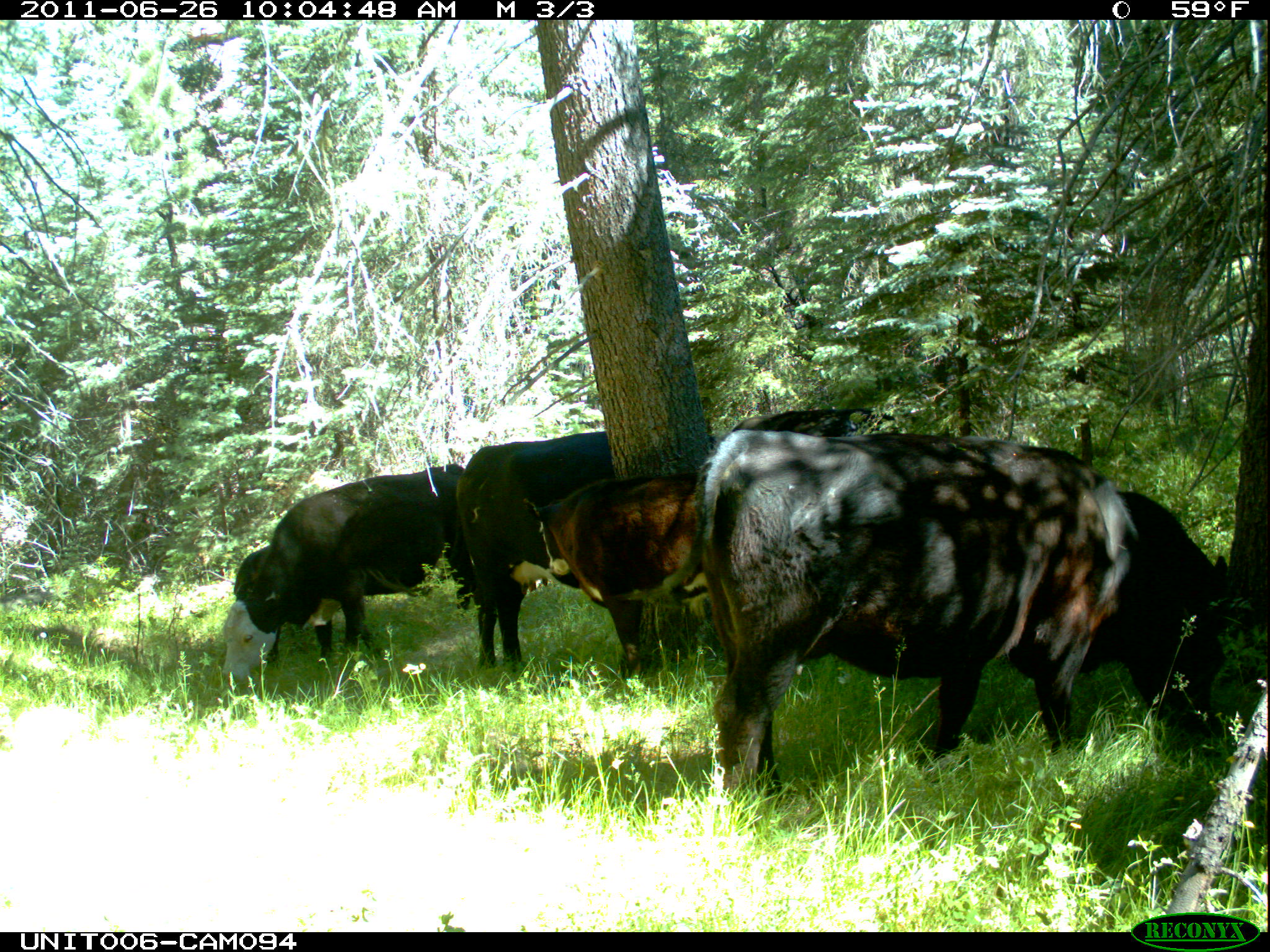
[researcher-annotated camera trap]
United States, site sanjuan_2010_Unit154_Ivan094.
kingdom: Animalia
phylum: Chordata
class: Mammalia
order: Artiodactyla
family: Bovidae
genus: Bos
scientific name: Bos taurus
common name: domestic cow